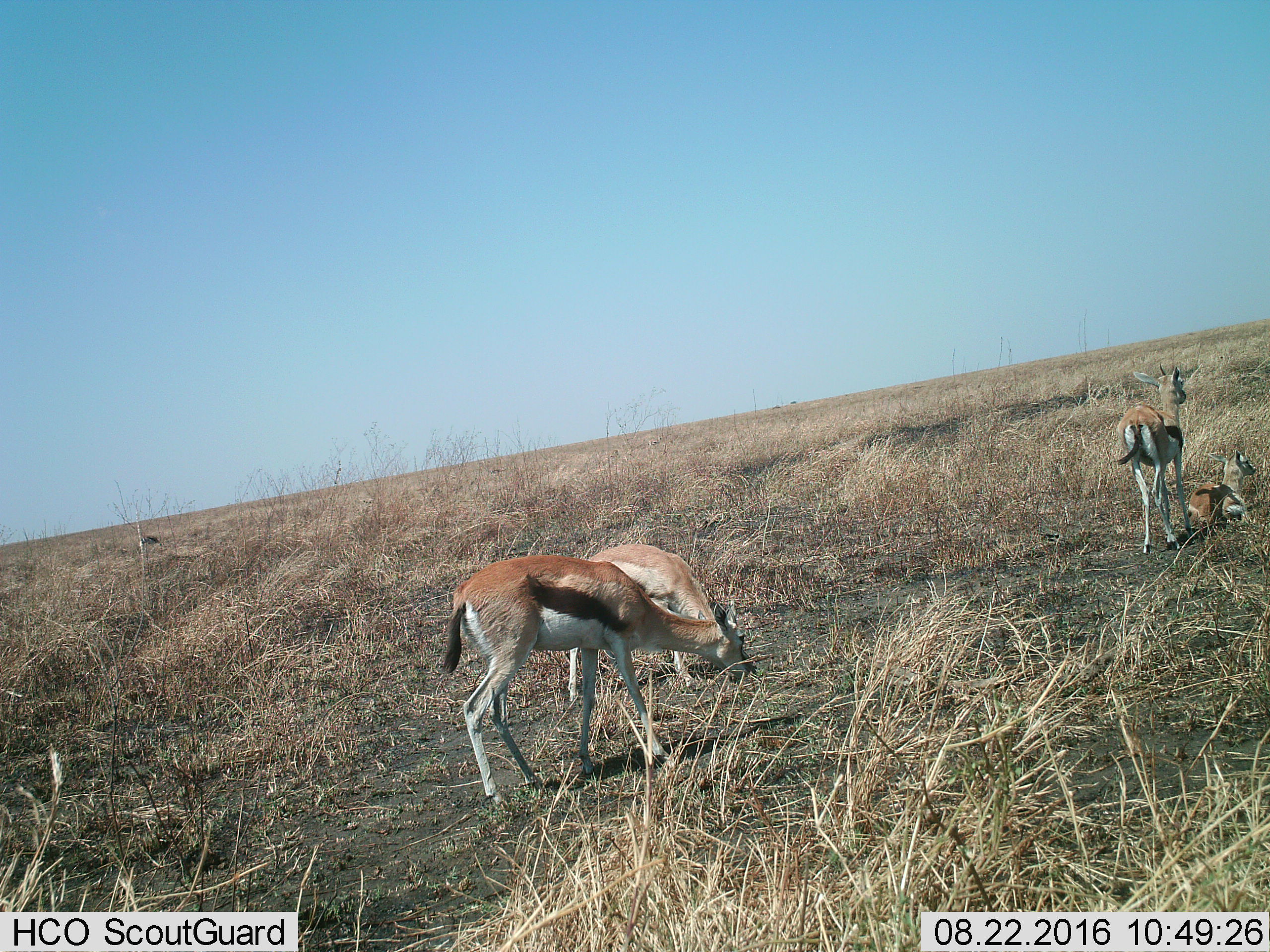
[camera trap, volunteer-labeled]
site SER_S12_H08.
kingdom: Animalia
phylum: Chordata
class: Mammalia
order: Artiodactyla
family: Bovidae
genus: Eudorcas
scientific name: Eudorcas thomsonii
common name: thomson's gazelle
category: gazellethomsons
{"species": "gazellethomsons (thomson's gazelle) (Eudorcas thomsonii)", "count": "4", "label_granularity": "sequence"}